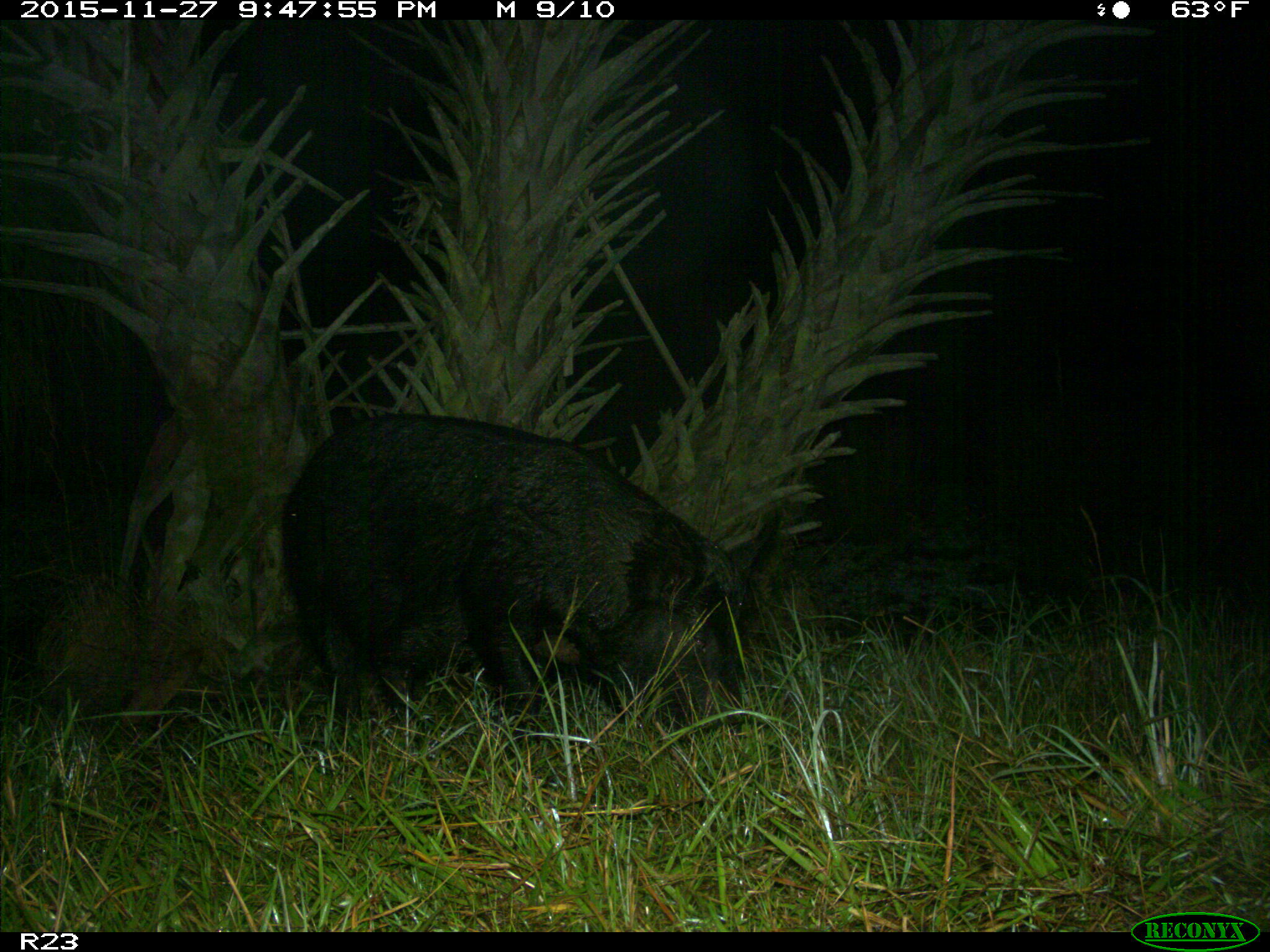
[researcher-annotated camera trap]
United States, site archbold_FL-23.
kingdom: Animalia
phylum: Chordata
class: Mammalia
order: Artiodactyla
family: Suidae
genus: Sus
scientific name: Sus scrofa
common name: wild boar